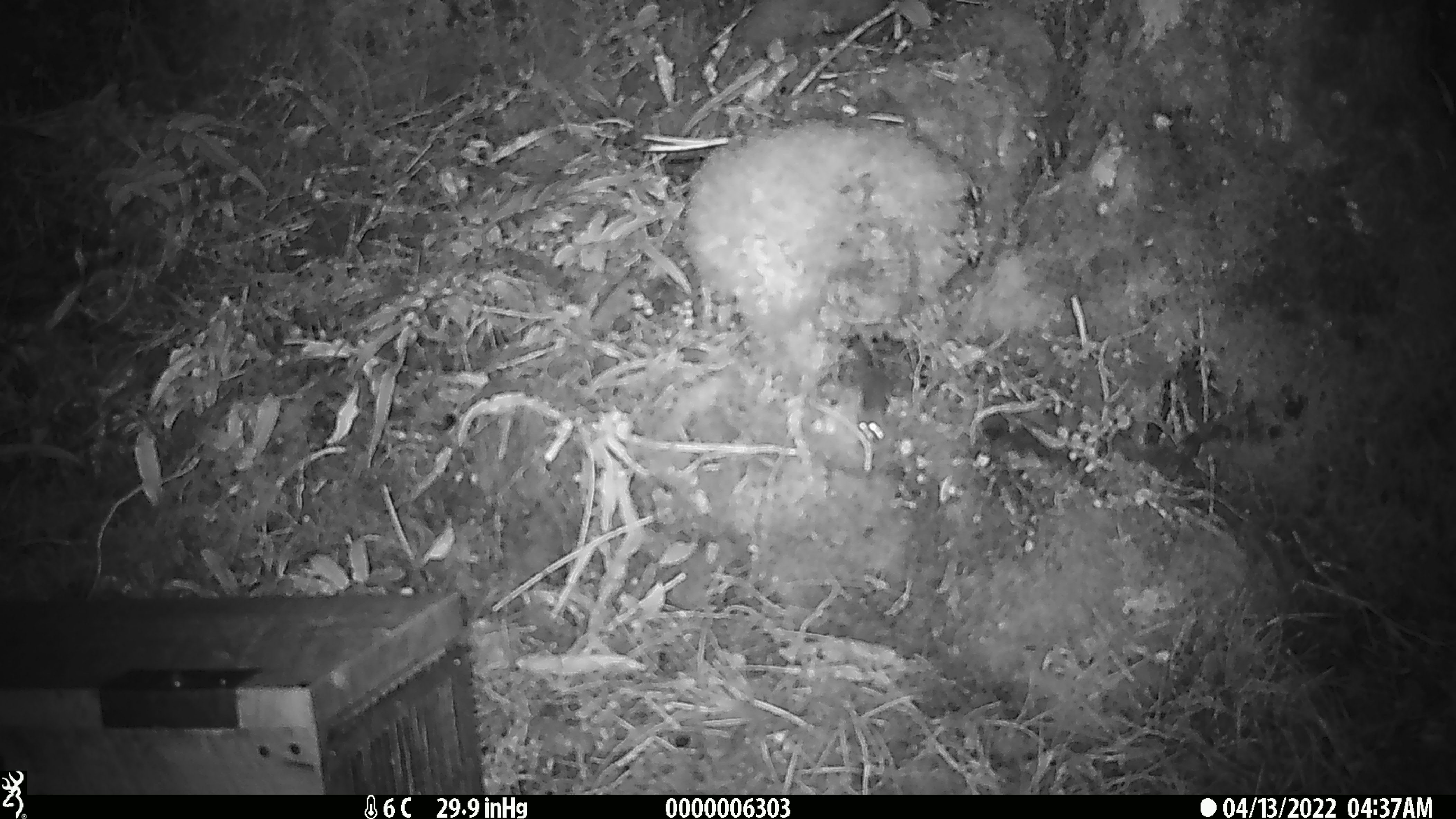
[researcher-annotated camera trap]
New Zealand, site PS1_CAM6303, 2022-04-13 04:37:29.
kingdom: Animalia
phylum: Chordata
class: Mammalia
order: Rodentia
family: Muridae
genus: Mus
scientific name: Mus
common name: mouse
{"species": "mouse (Mus)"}